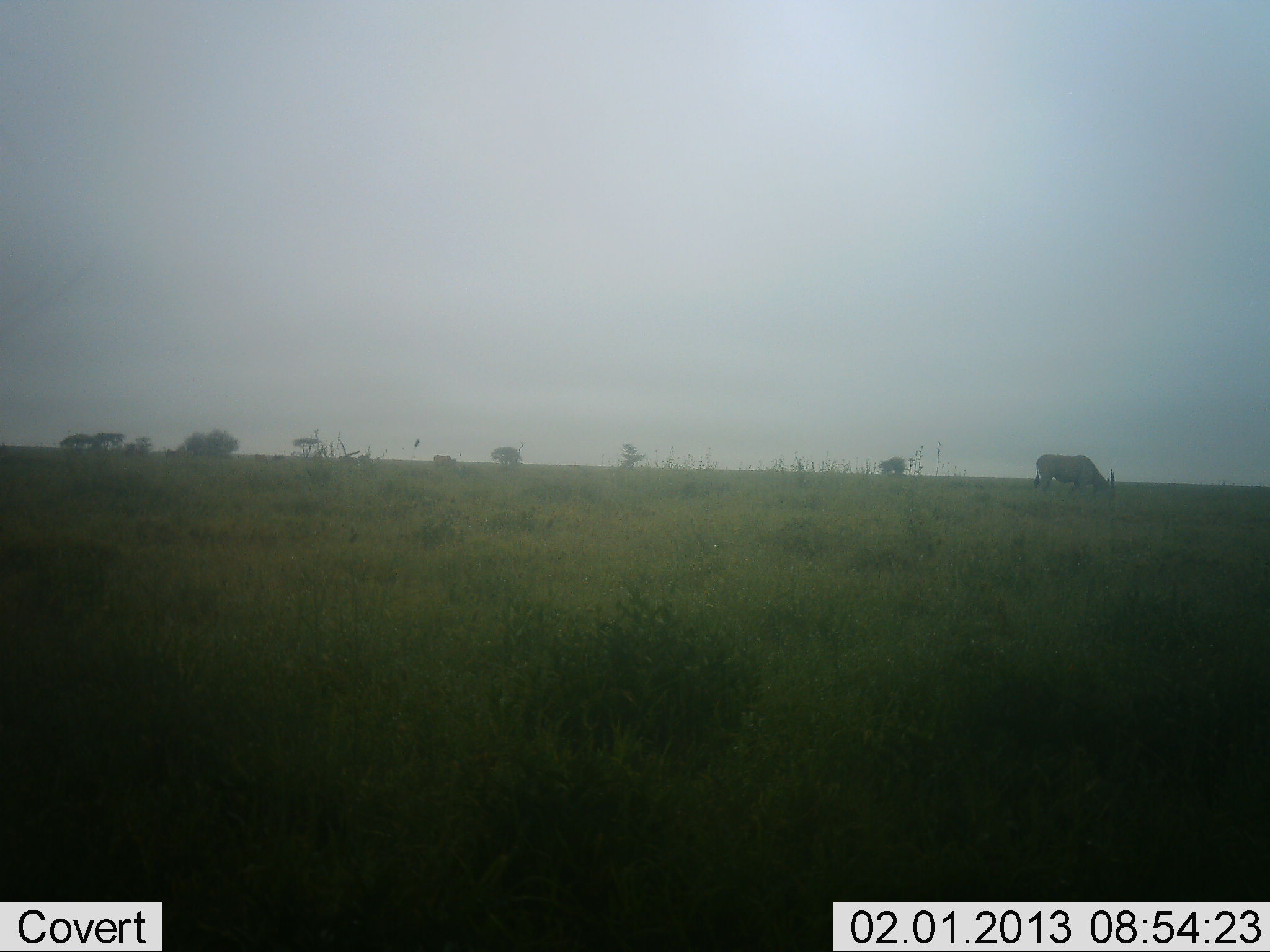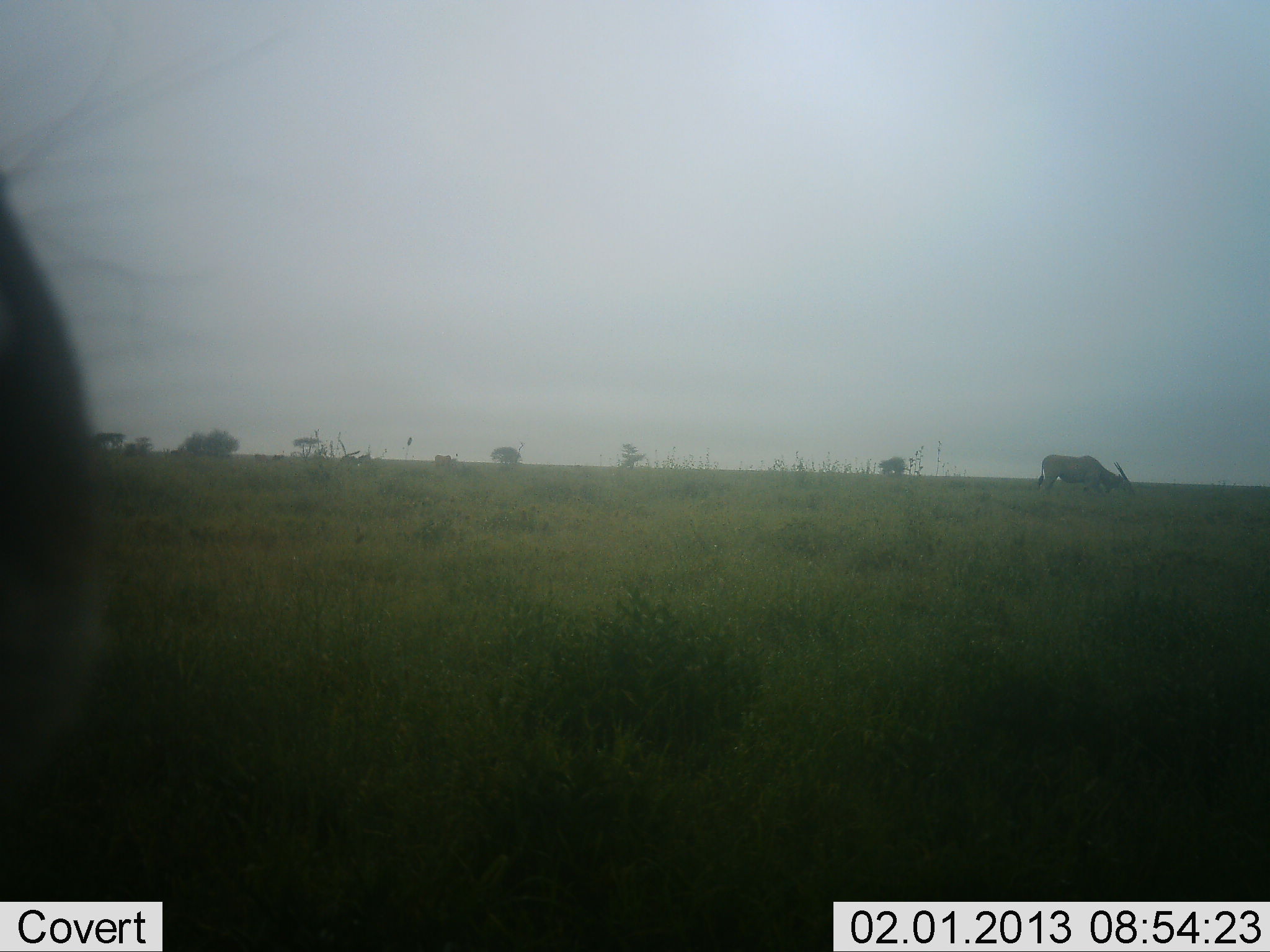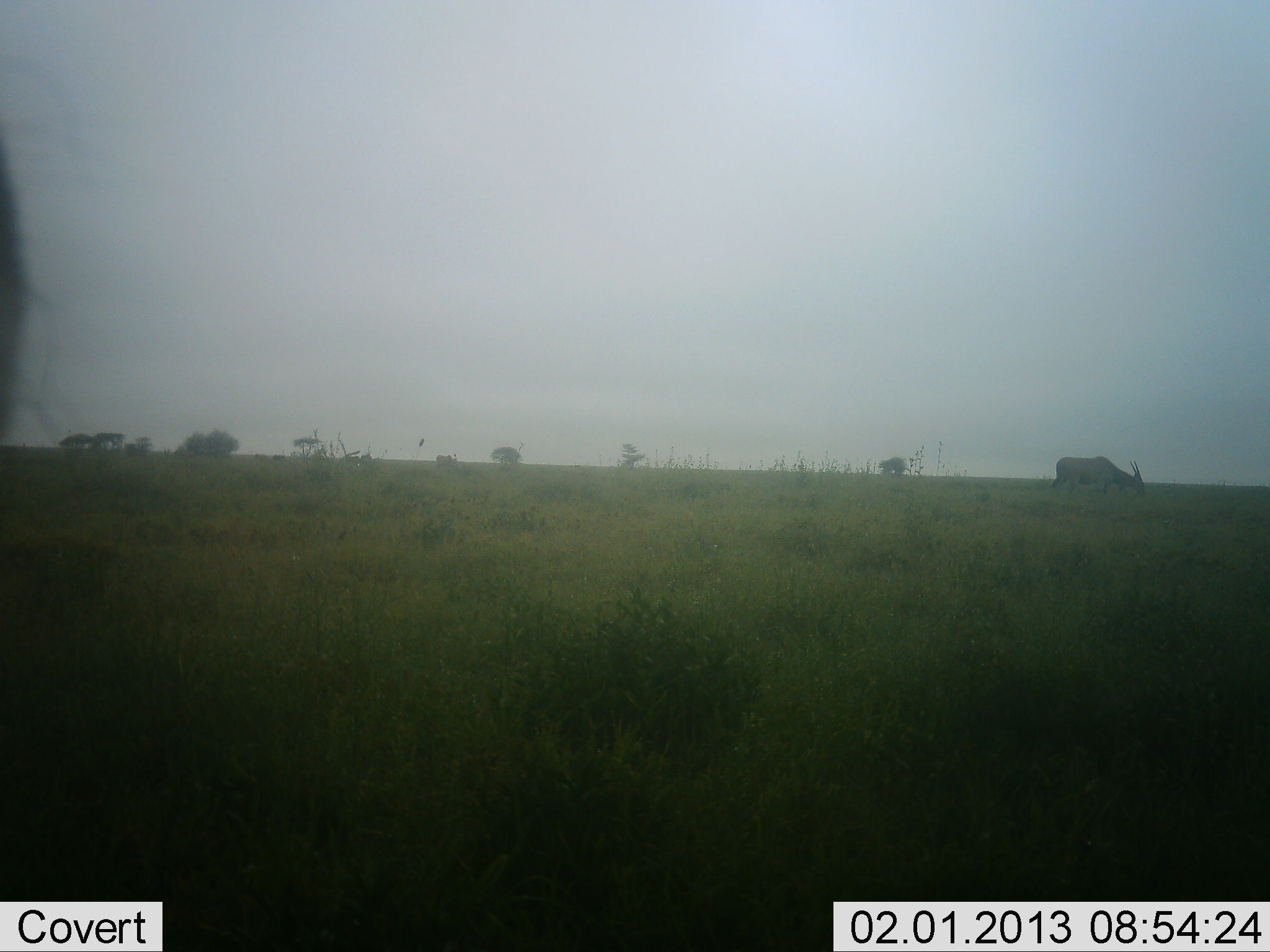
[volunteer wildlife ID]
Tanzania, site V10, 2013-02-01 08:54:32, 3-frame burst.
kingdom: Animalia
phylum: Chordata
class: Mammalia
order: Artiodactyla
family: Bovidae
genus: Tragelaphus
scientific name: Tragelaphus oryx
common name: eland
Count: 2.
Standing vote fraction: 29%.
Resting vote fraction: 0%.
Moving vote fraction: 43%.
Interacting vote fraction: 0%.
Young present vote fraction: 0%.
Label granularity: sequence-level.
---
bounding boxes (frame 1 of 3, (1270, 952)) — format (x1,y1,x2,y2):
animal: (1034,454,1115,496)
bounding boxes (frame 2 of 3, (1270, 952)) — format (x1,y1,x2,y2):
animal: (0,7,301,805); (1038,454,1128,497)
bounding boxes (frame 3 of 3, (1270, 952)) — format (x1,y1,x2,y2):
animal: (0,53,81,464); (1051,456,1147,498)